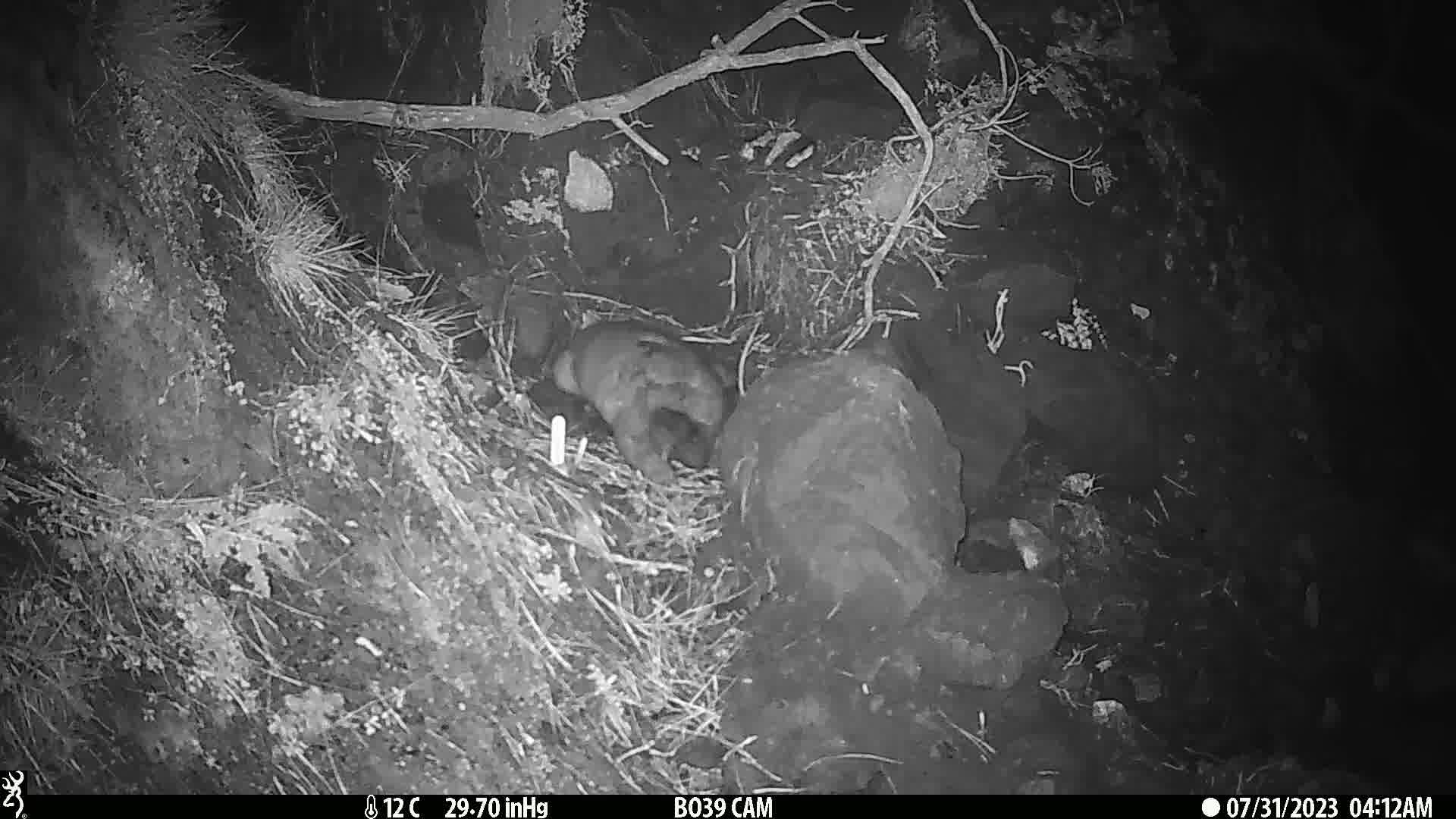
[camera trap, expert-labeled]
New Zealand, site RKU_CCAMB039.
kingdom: Animalia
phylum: Chordata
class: Mammalia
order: Diprotodontia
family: Phalangeridae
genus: Trichosurus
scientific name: Trichosurus vulpecula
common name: common brushtail possum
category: possum